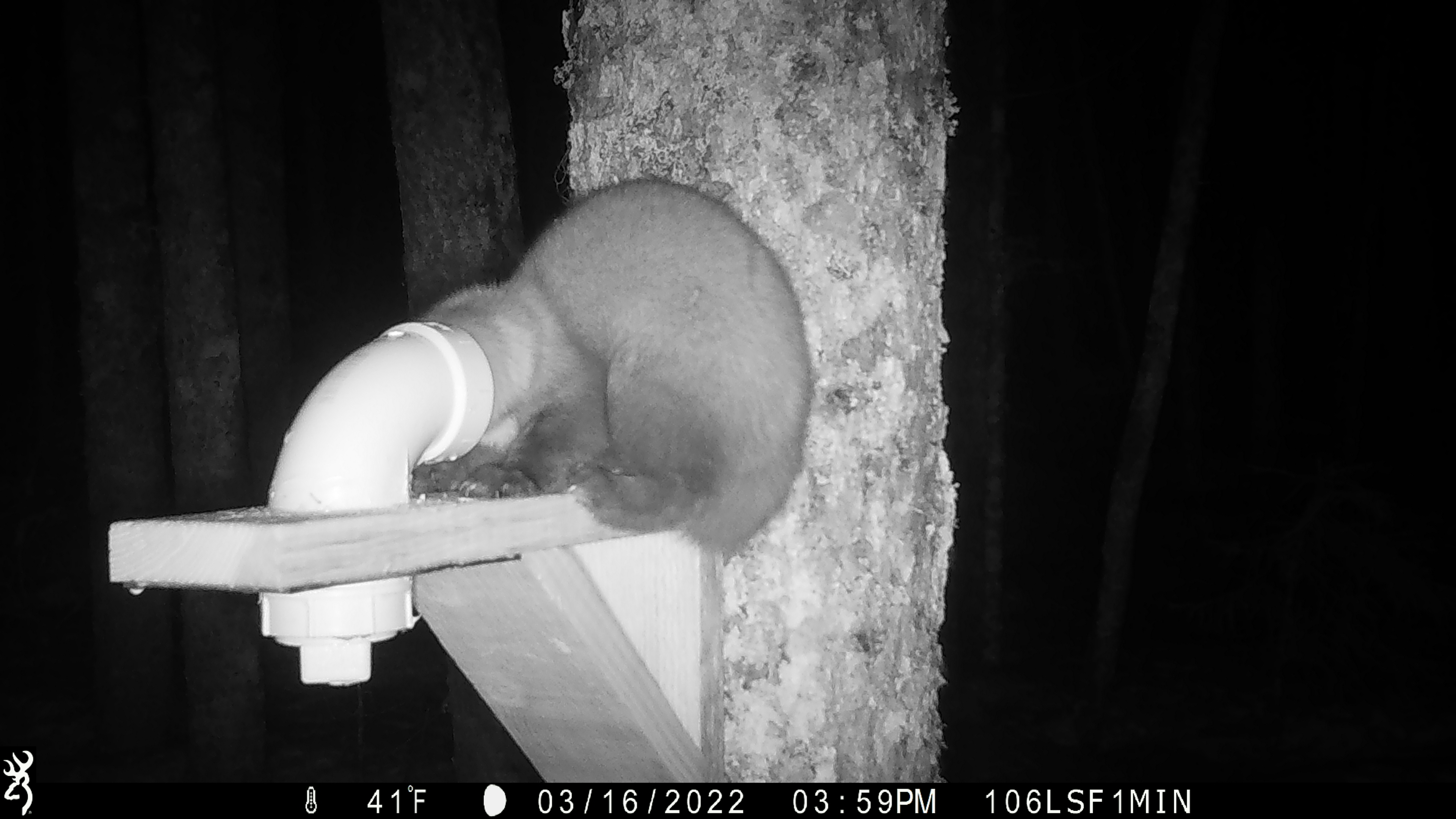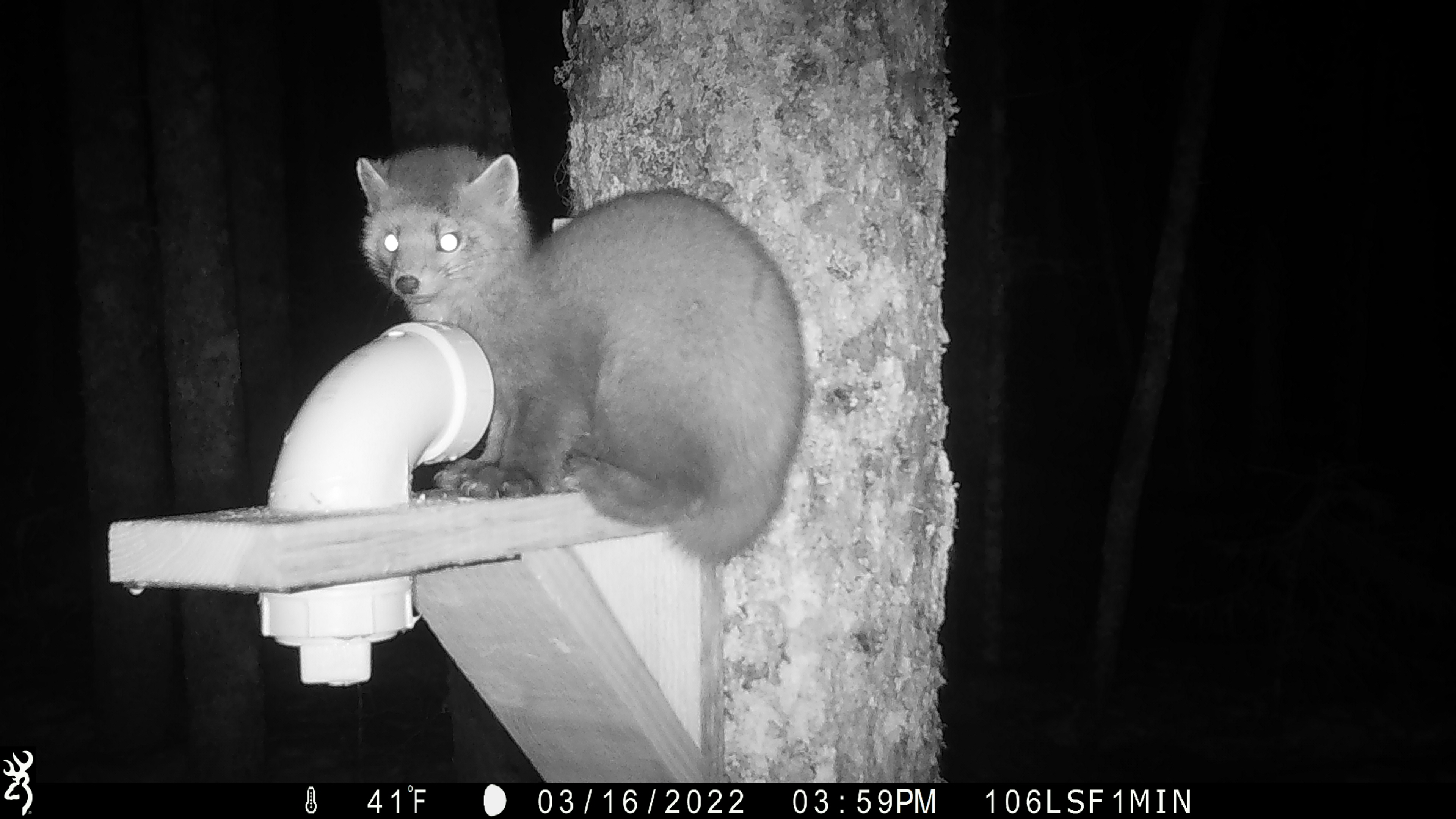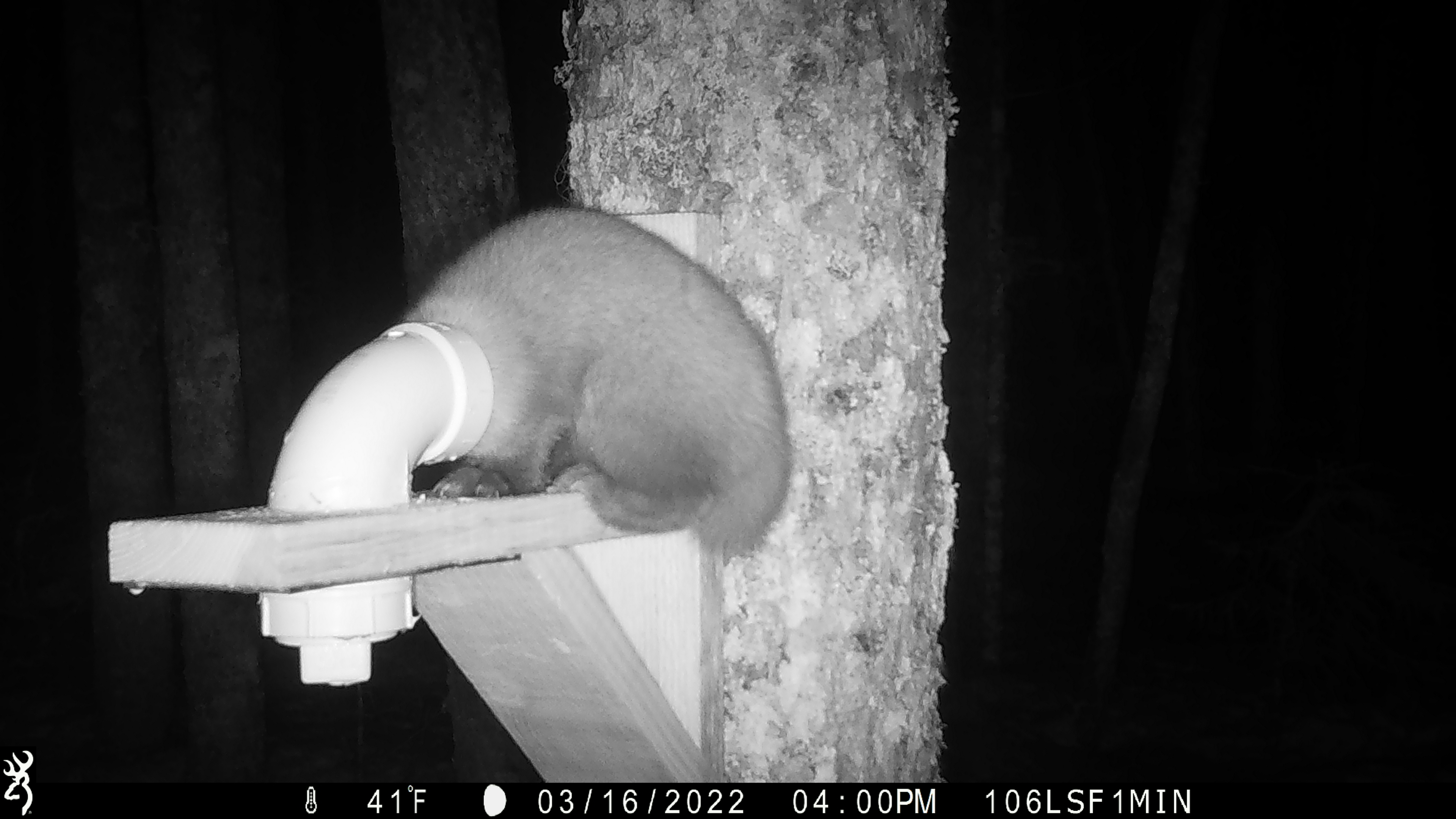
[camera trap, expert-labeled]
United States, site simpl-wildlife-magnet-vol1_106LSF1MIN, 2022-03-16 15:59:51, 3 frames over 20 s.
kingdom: Animalia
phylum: Chordata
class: Mammalia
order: Carnivora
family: Mustelidae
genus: Martes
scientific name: Martes americana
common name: american marten